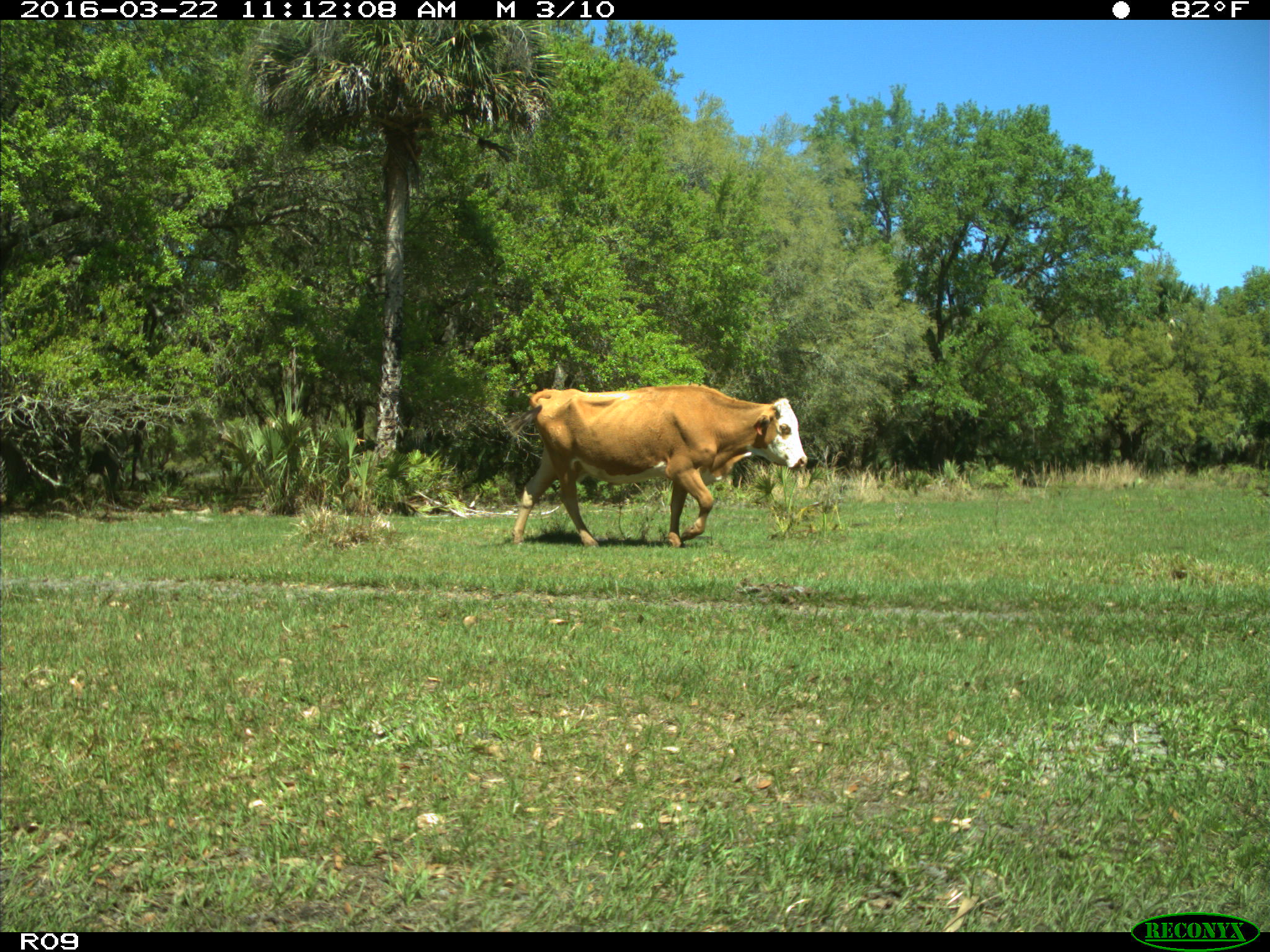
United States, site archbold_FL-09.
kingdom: Animalia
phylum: Chordata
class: Mammalia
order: Artiodactyla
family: Bovidae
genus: Bos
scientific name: Bos taurus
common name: domestic cow